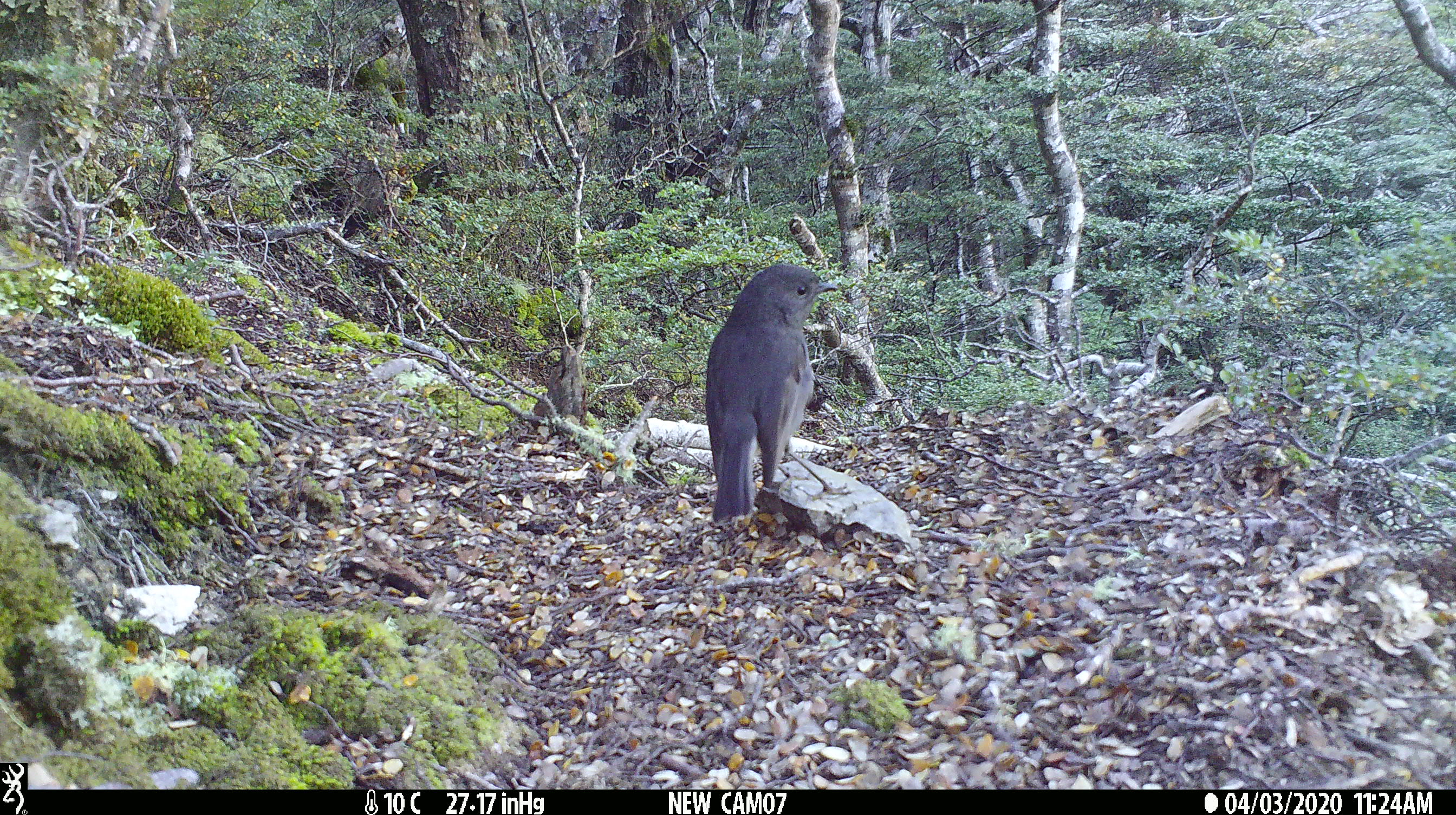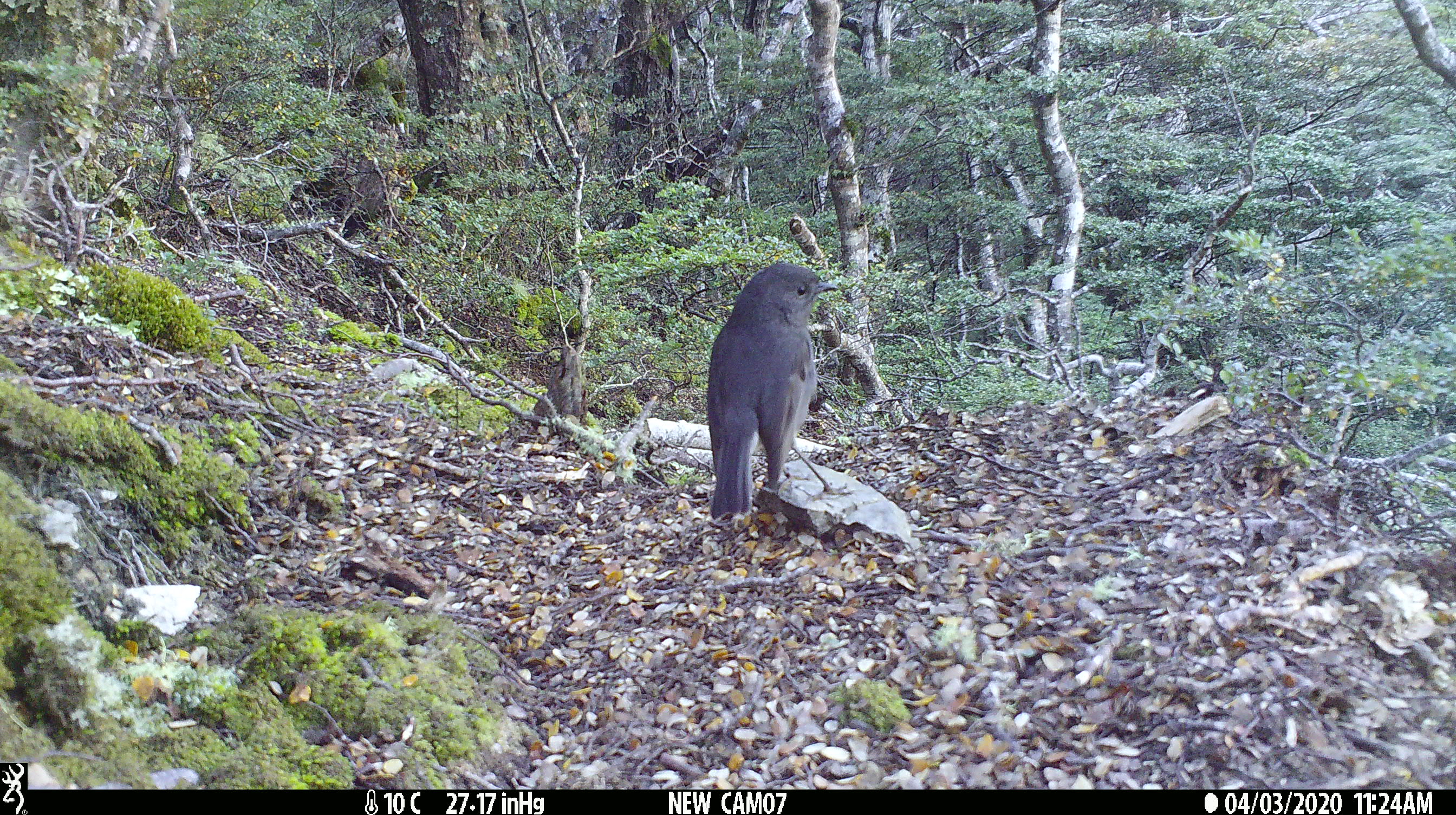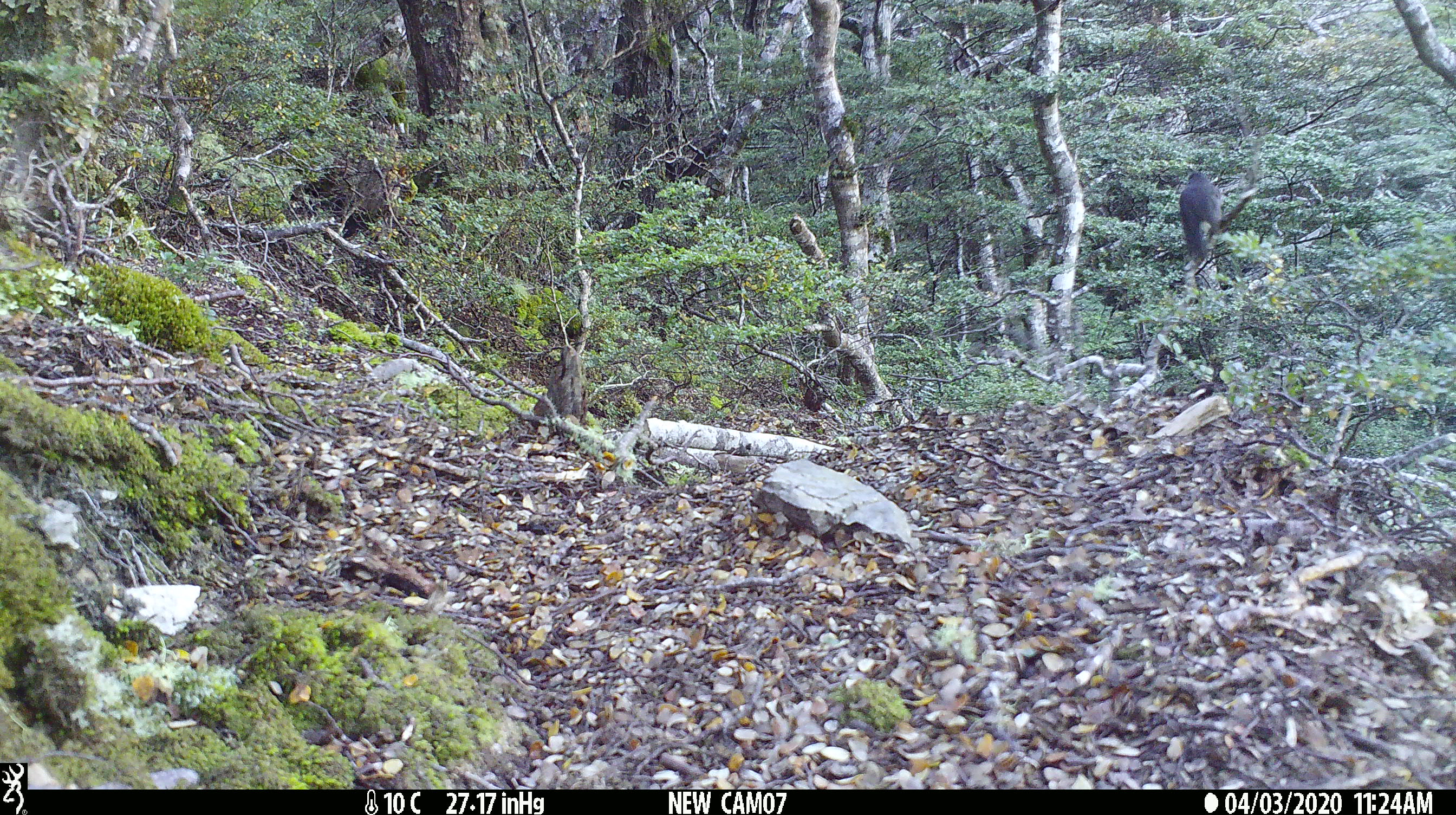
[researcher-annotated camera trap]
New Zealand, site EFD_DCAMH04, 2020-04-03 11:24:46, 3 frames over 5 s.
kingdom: Animalia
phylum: Chordata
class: Aves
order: Passeriformes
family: Petroicidae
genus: Petroica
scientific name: Petroica australis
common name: new zealand robin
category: robin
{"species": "robin (new zealand robin) (Petroica australis)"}